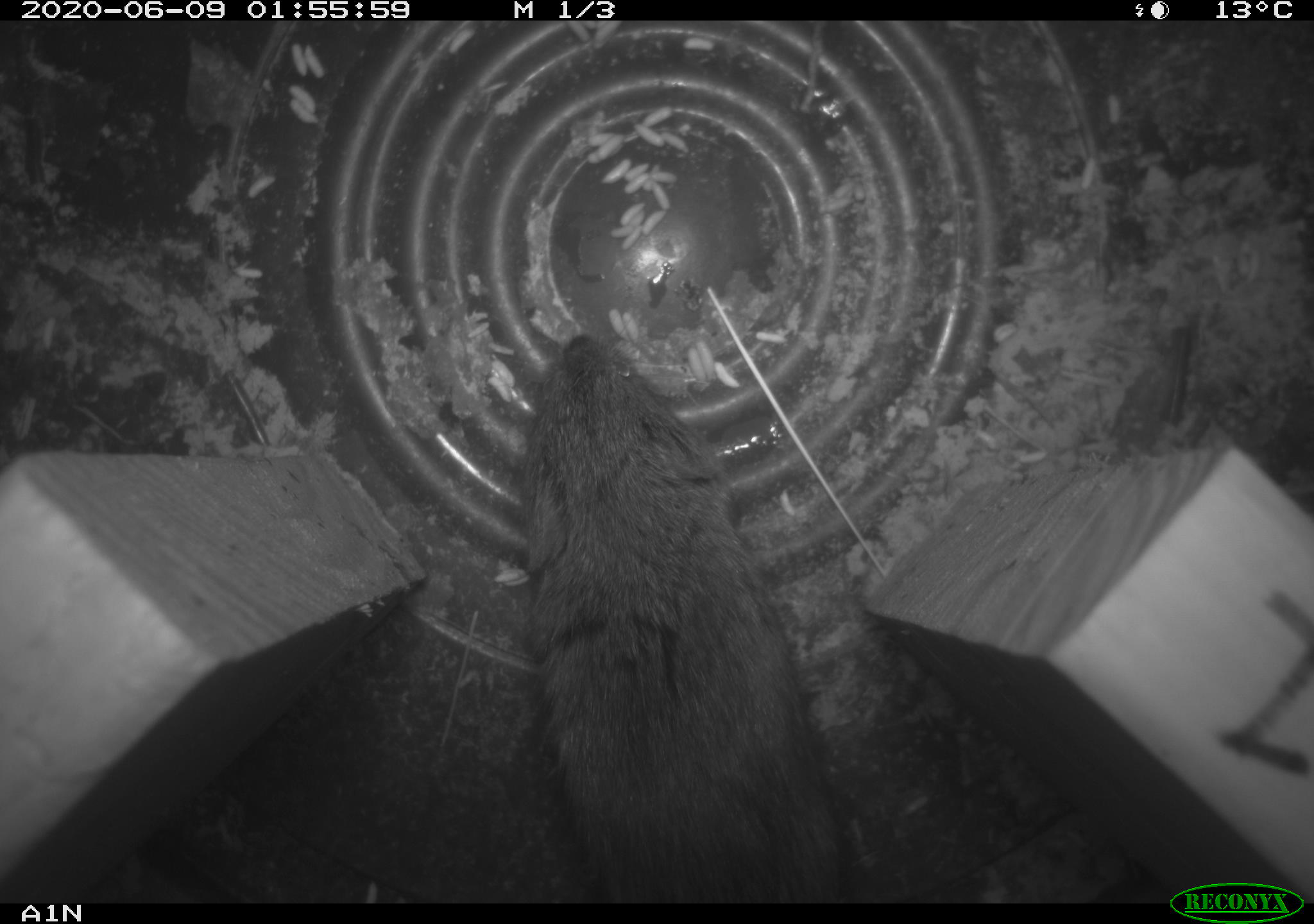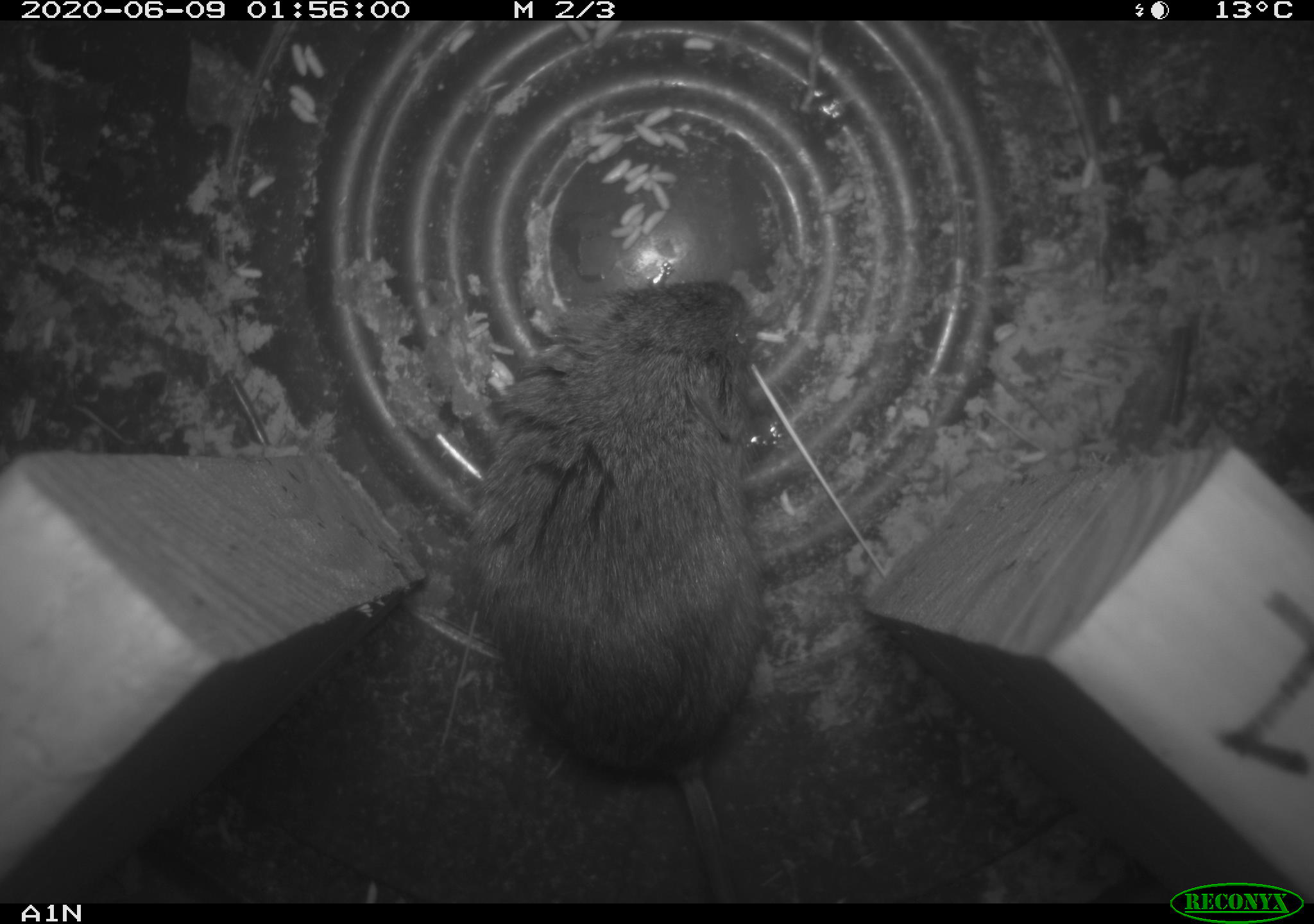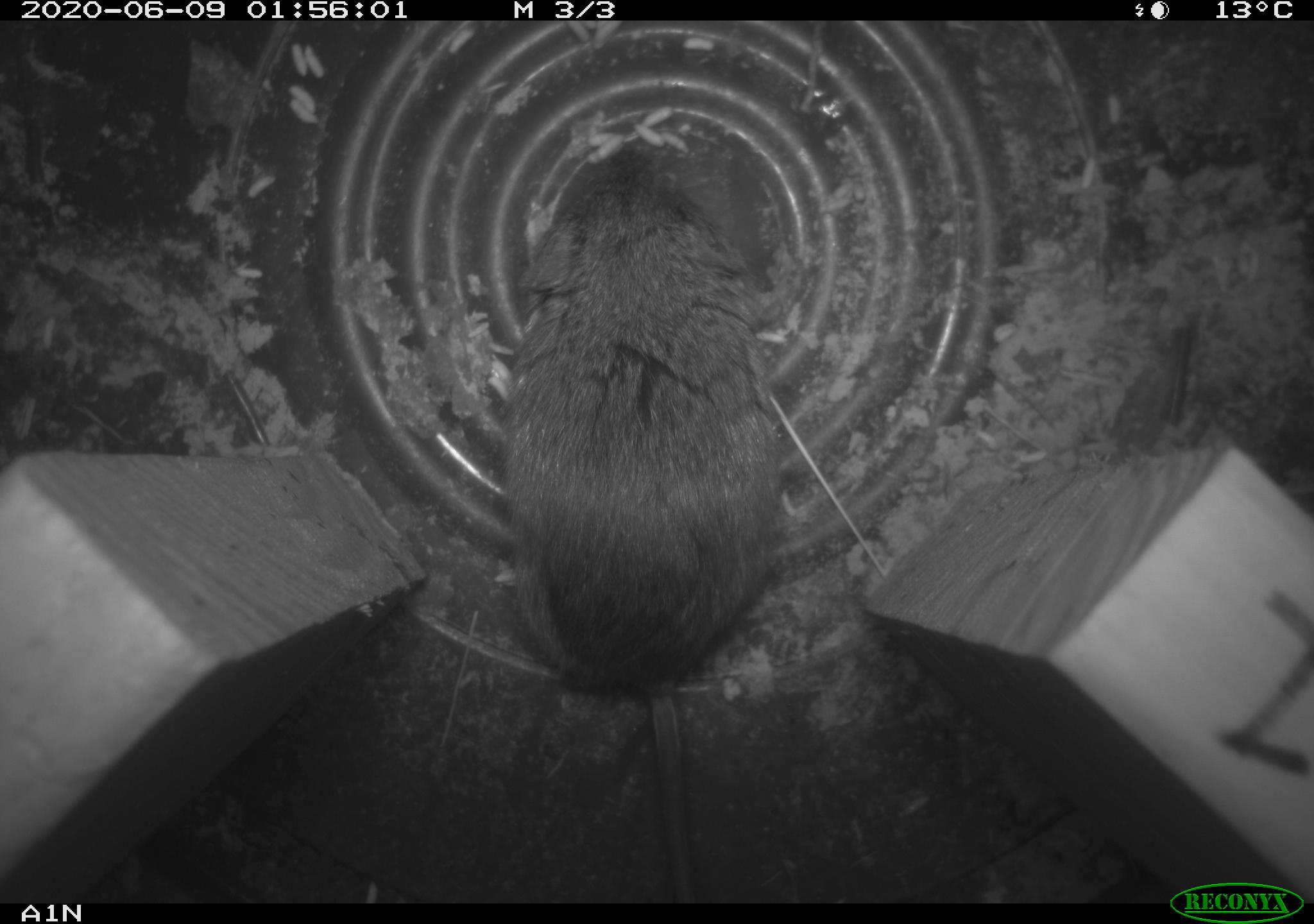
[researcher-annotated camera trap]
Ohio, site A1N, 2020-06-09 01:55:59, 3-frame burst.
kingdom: Animalia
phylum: Chordata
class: Mammalia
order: Rodentia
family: Cricetidae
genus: Microtus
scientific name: Microtus pennsylvanicus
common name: meadow vole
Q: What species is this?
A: Meadow vole (Microtus pennsylvanicus).